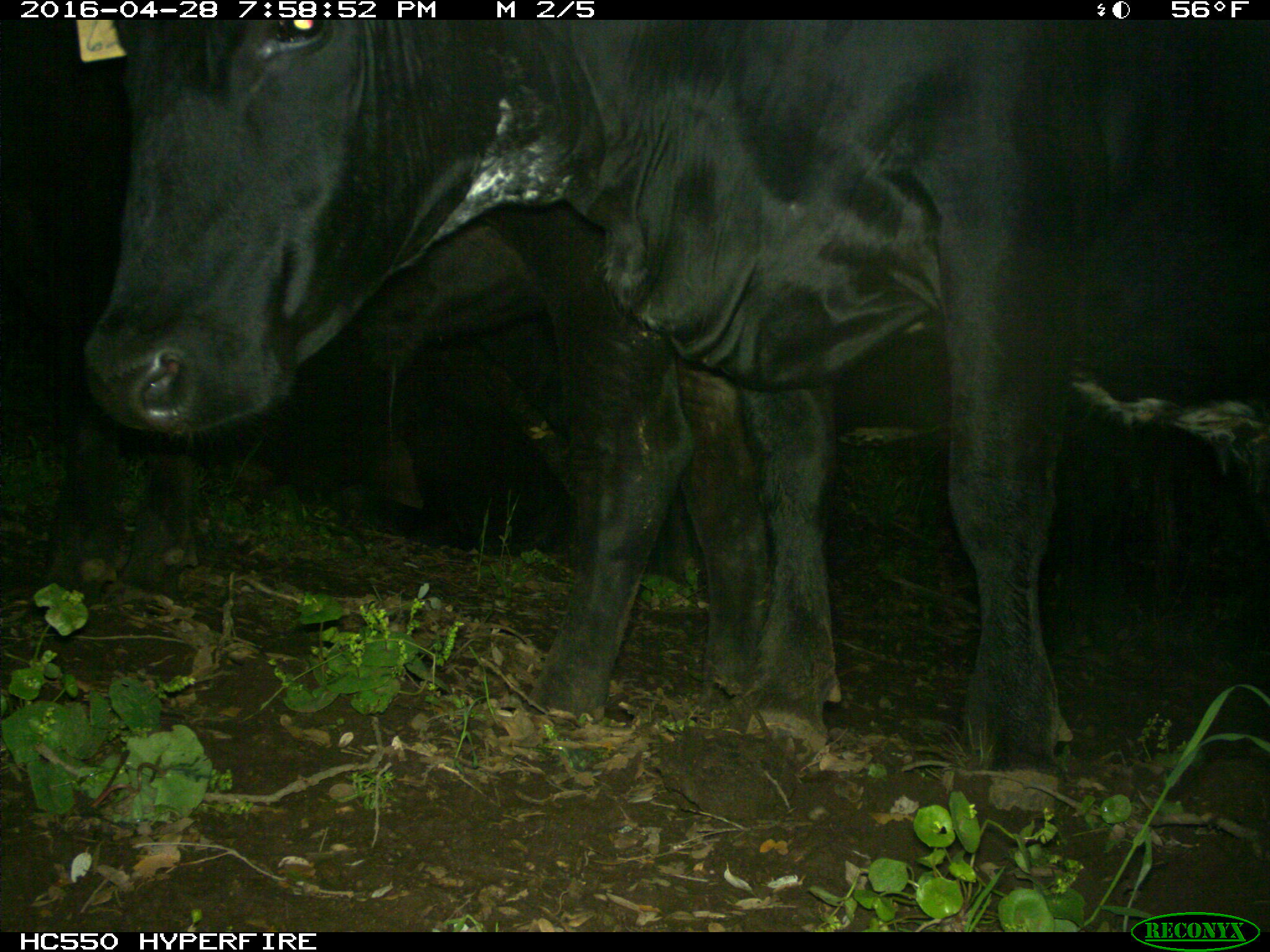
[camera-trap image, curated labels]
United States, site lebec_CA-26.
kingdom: Animalia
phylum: Chordata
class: Mammalia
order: Artiodactyla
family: Bovidae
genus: Bos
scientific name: Bos taurus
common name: domestic cow